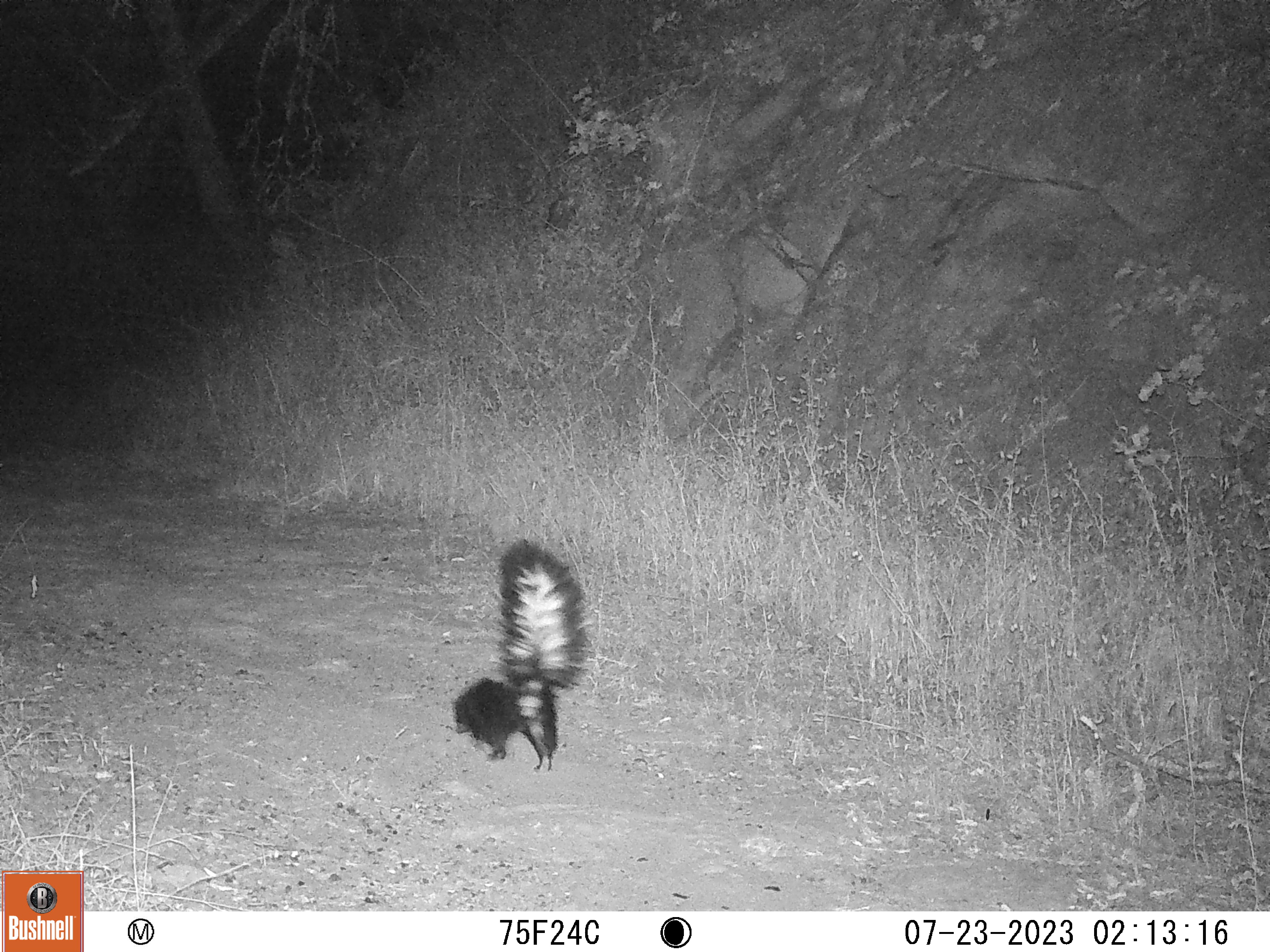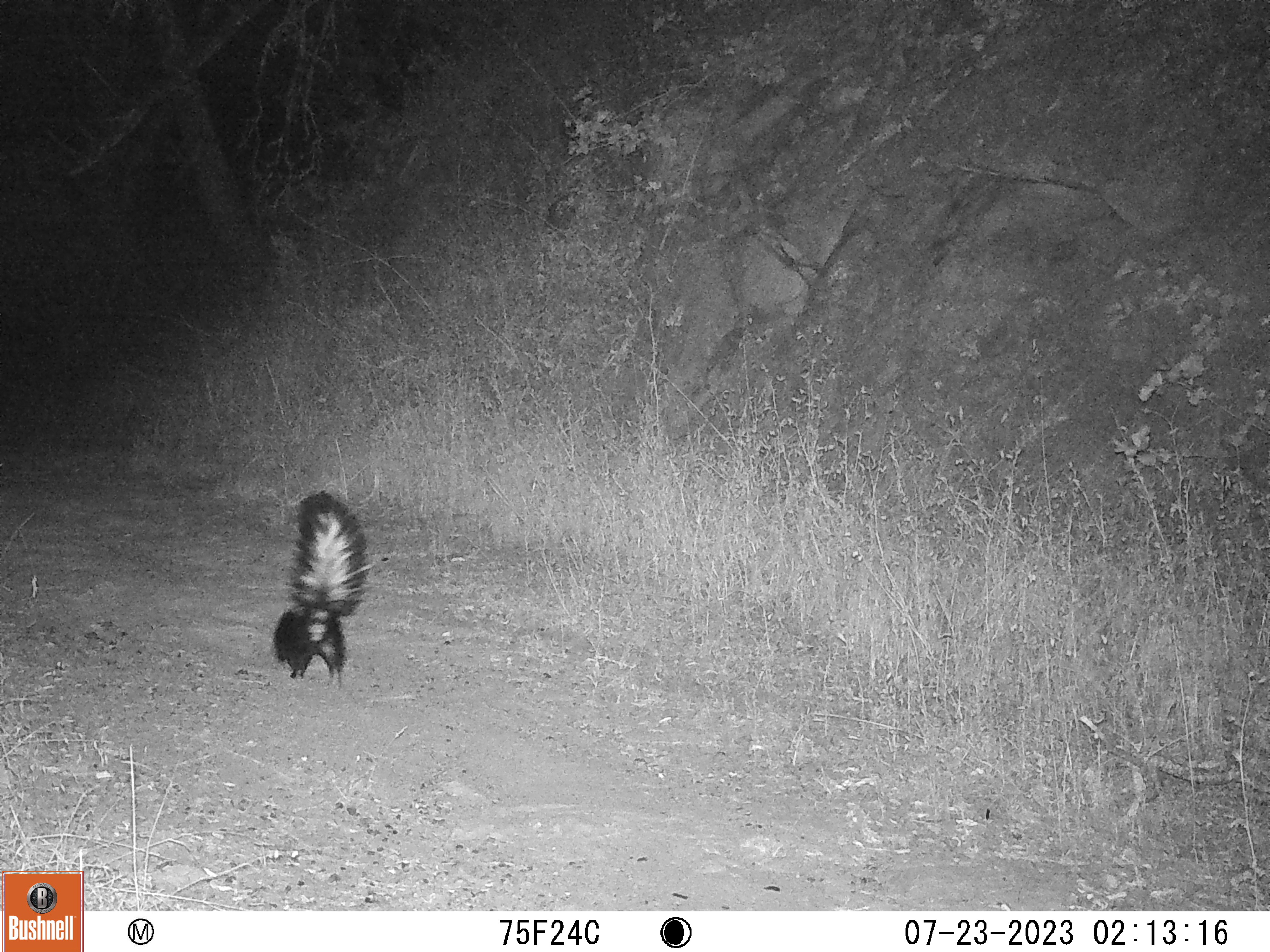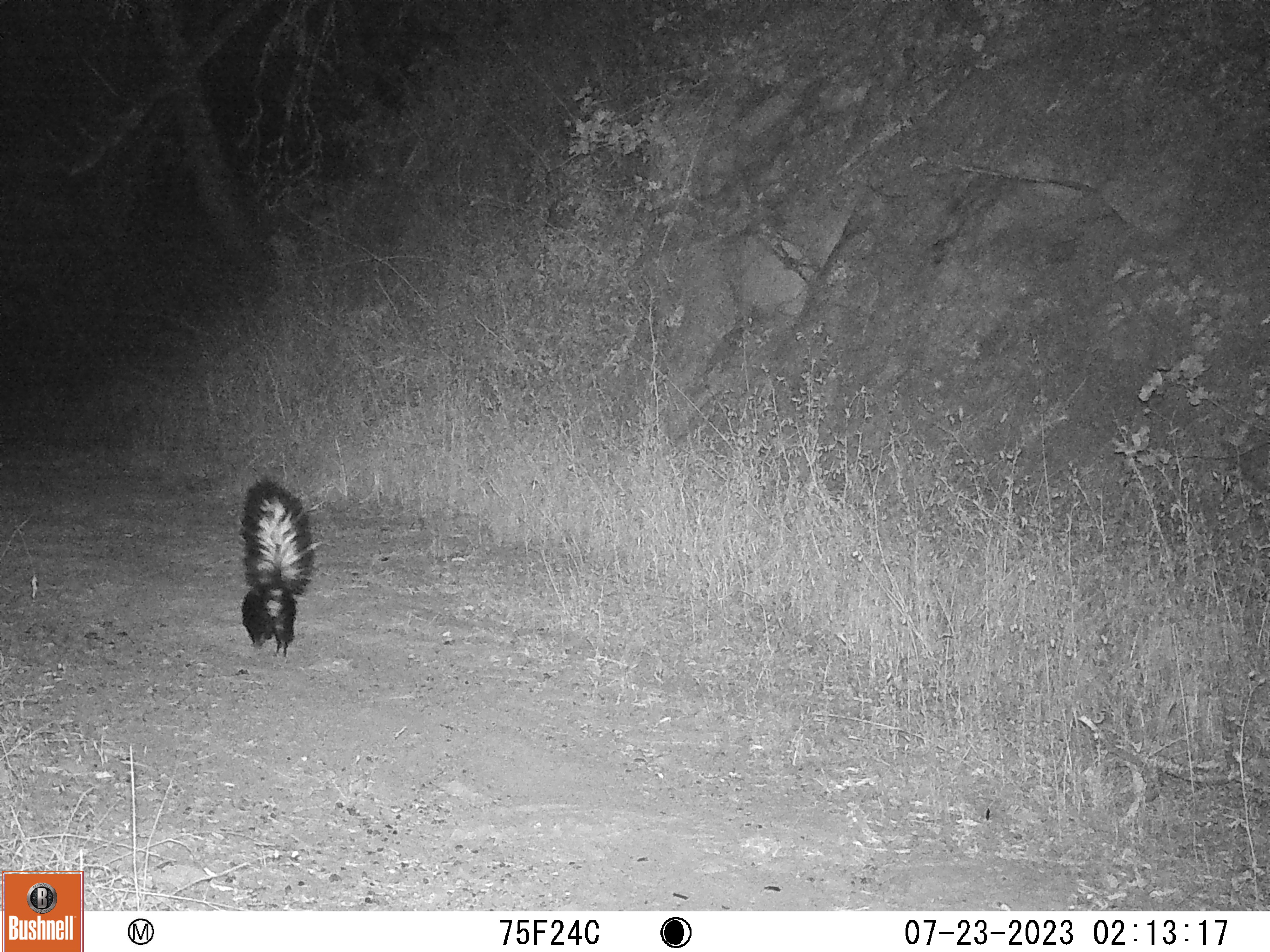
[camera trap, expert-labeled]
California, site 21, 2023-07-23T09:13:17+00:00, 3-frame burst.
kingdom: Animalia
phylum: Chordata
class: Mammalia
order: Carnivora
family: Mephitidae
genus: Mephitis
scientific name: Mephitis mephitis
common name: striped skunk